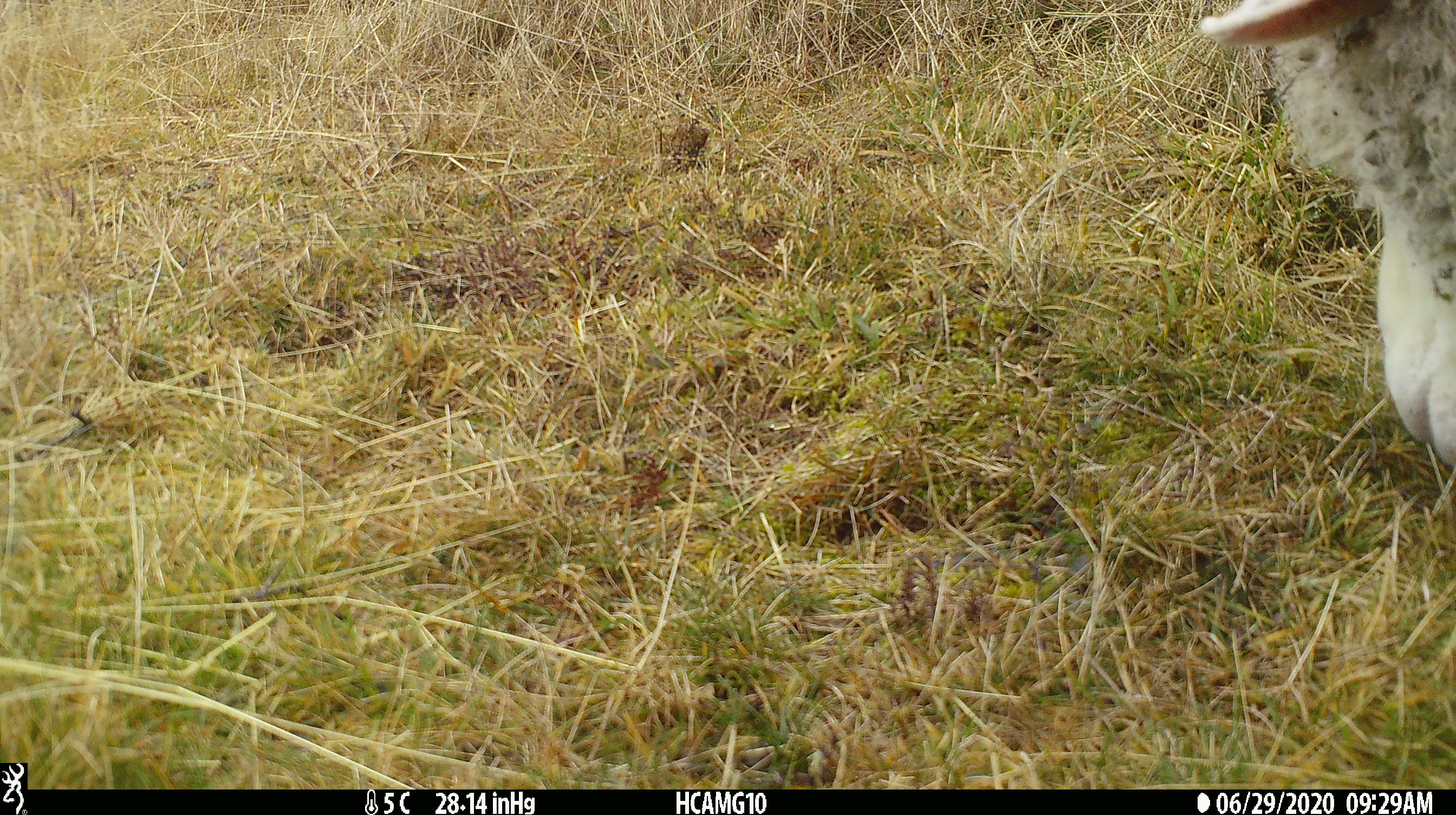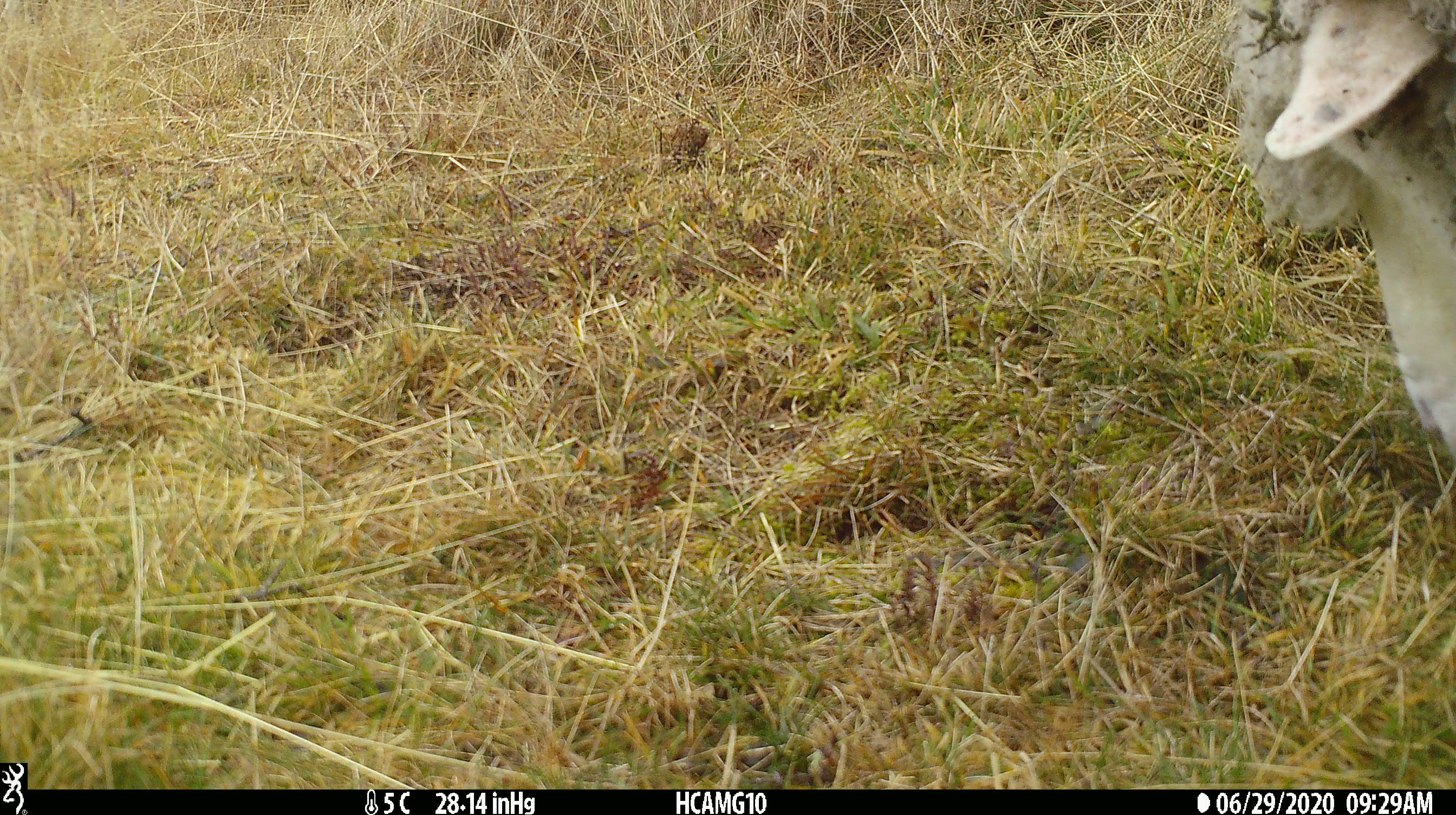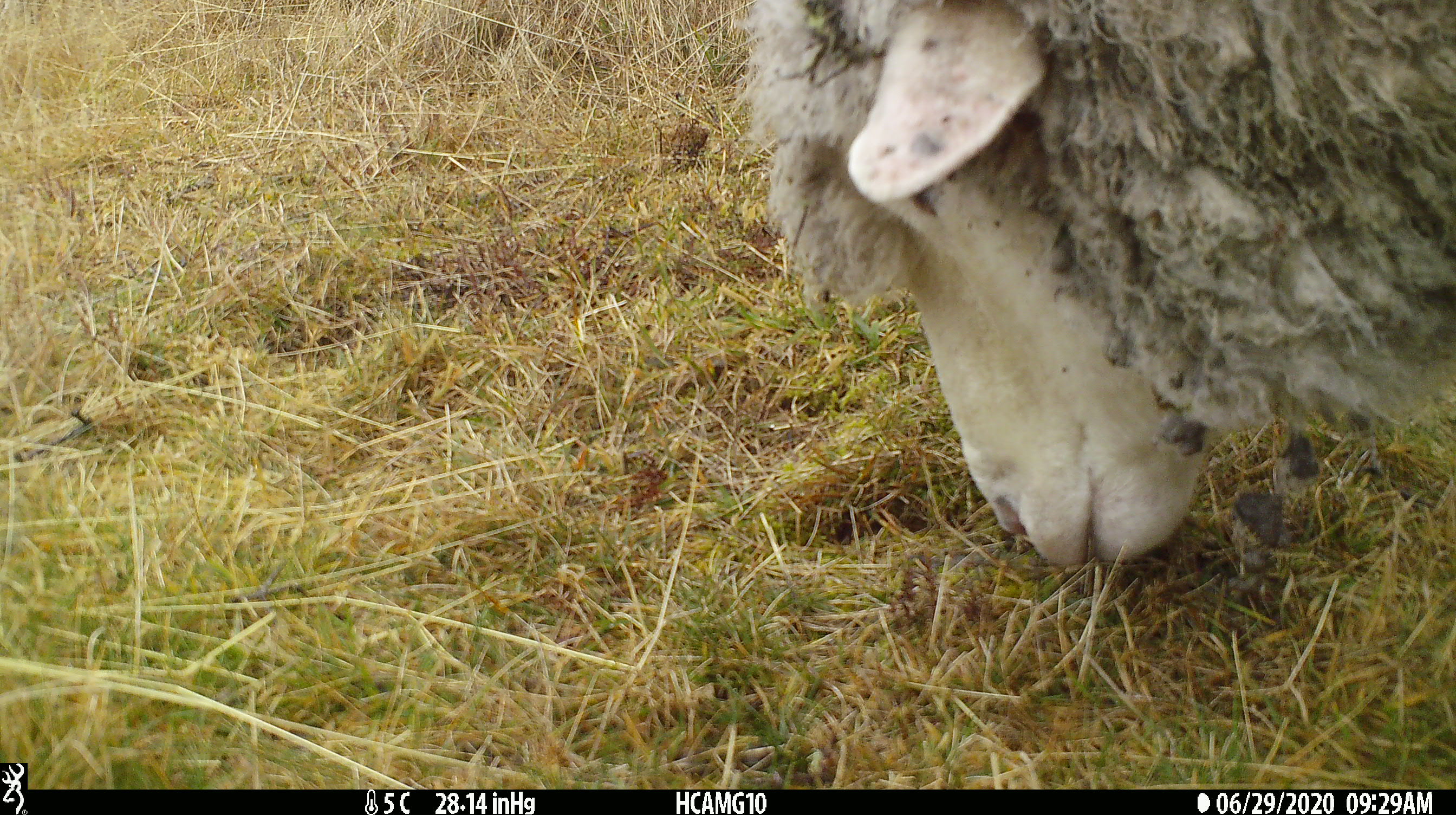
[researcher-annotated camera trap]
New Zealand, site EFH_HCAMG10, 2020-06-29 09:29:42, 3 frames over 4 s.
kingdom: Animalia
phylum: Chordata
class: Mammalia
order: Artiodactyla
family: Bovidae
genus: Ovis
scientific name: Ovis aries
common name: domestic sheep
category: sheep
Sheep (domestic sheep) (Ovis aries).